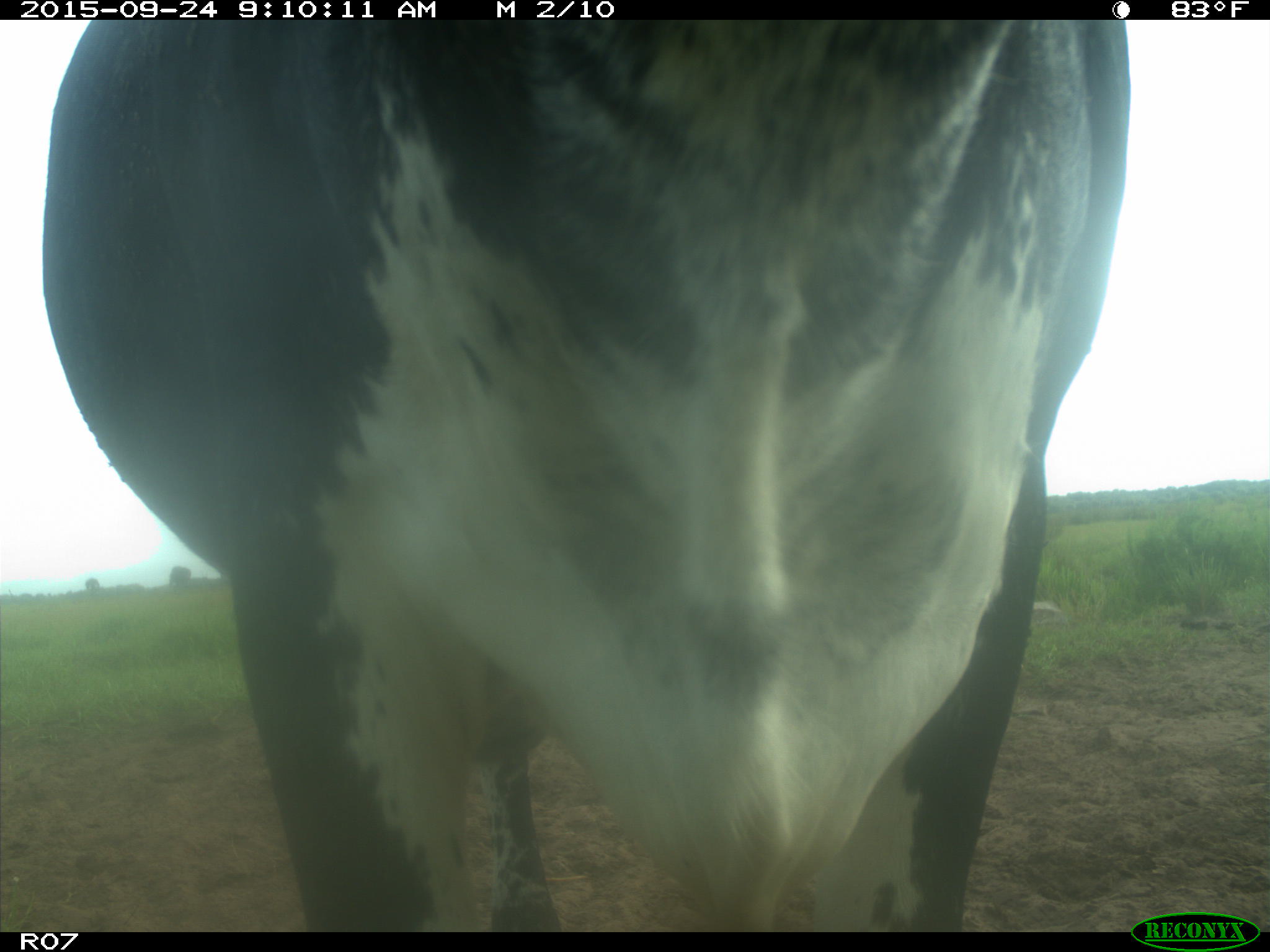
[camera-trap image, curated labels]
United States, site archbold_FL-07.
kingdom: Animalia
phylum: Chordata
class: Mammalia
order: Artiodactyla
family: Bovidae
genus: Bos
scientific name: Bos taurus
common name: domestic cow